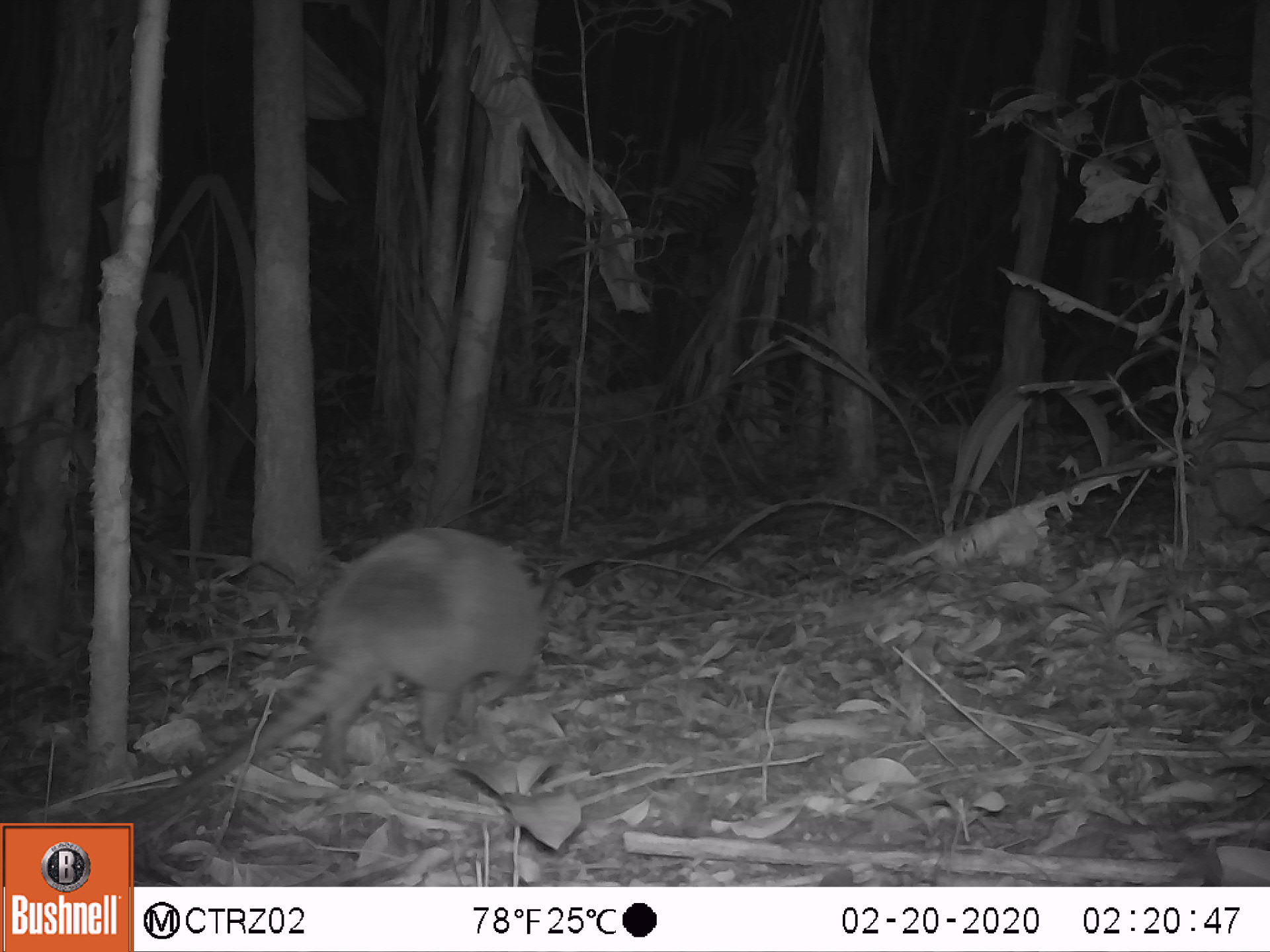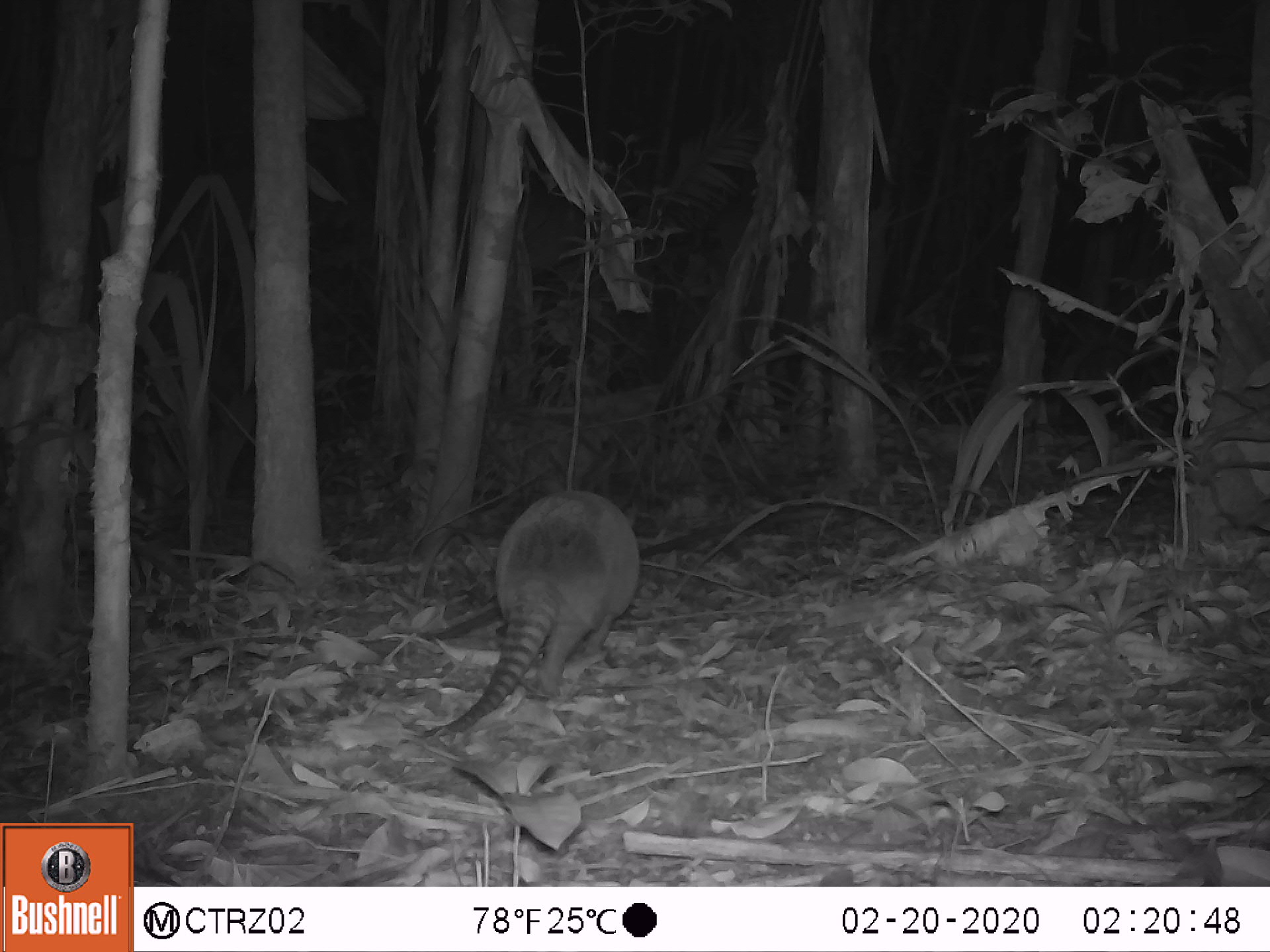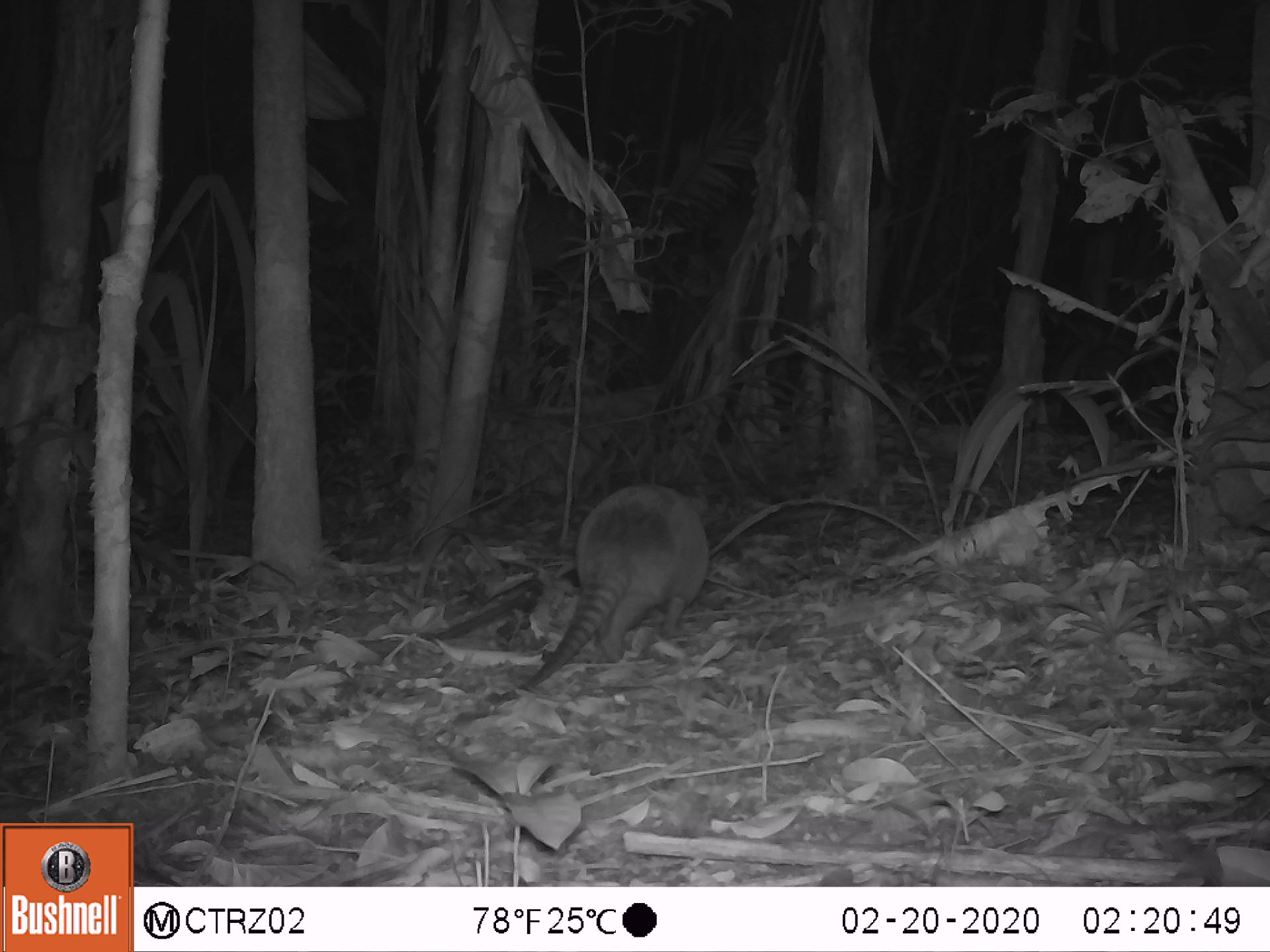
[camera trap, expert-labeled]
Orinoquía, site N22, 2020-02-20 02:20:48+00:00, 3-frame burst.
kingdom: Animalia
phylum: Chordata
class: Mammalia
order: Cingulata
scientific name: Cingulata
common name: armadillo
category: unknown armadillo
Unknown armadillo (armadillo) (Cingulata).